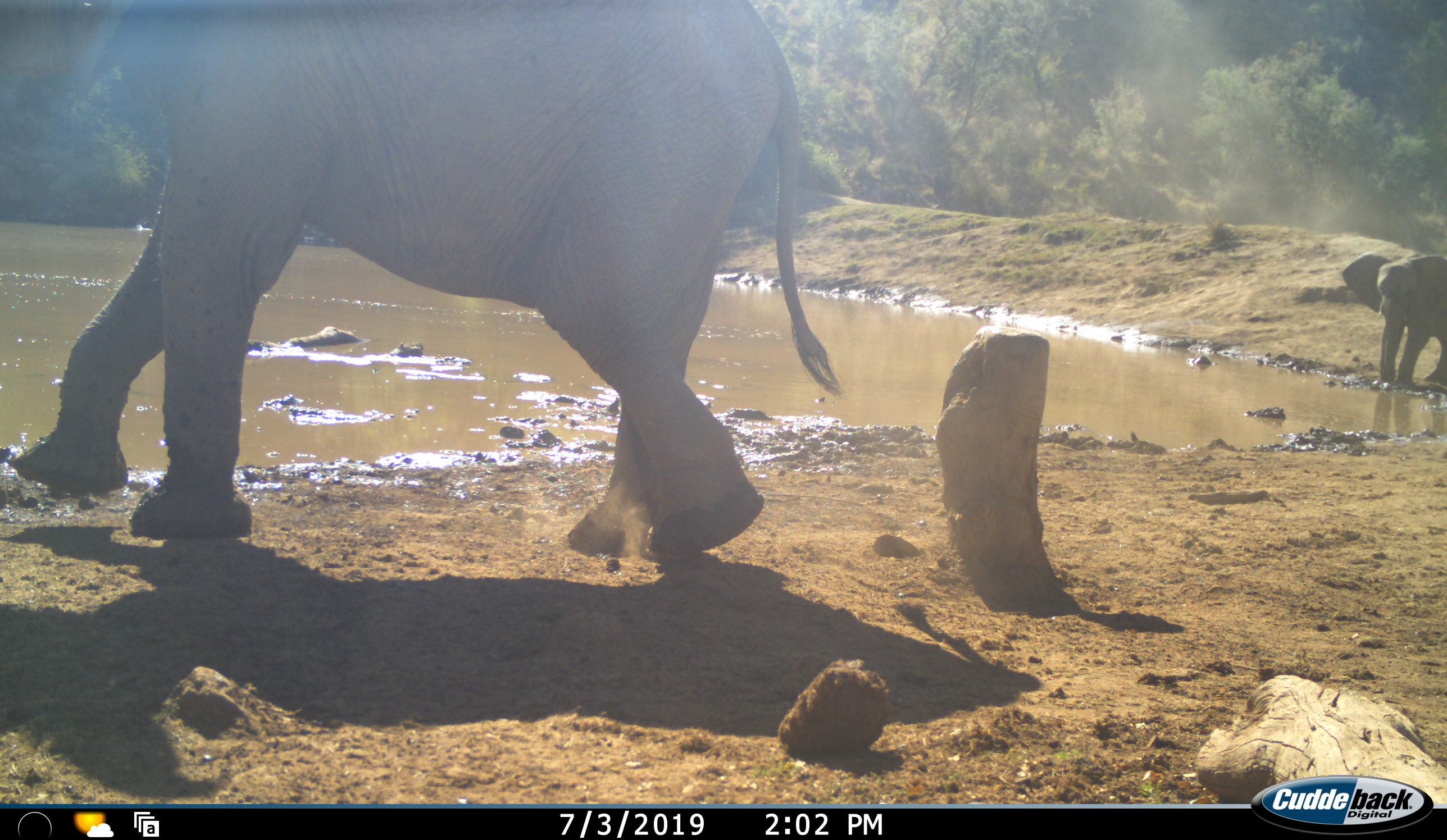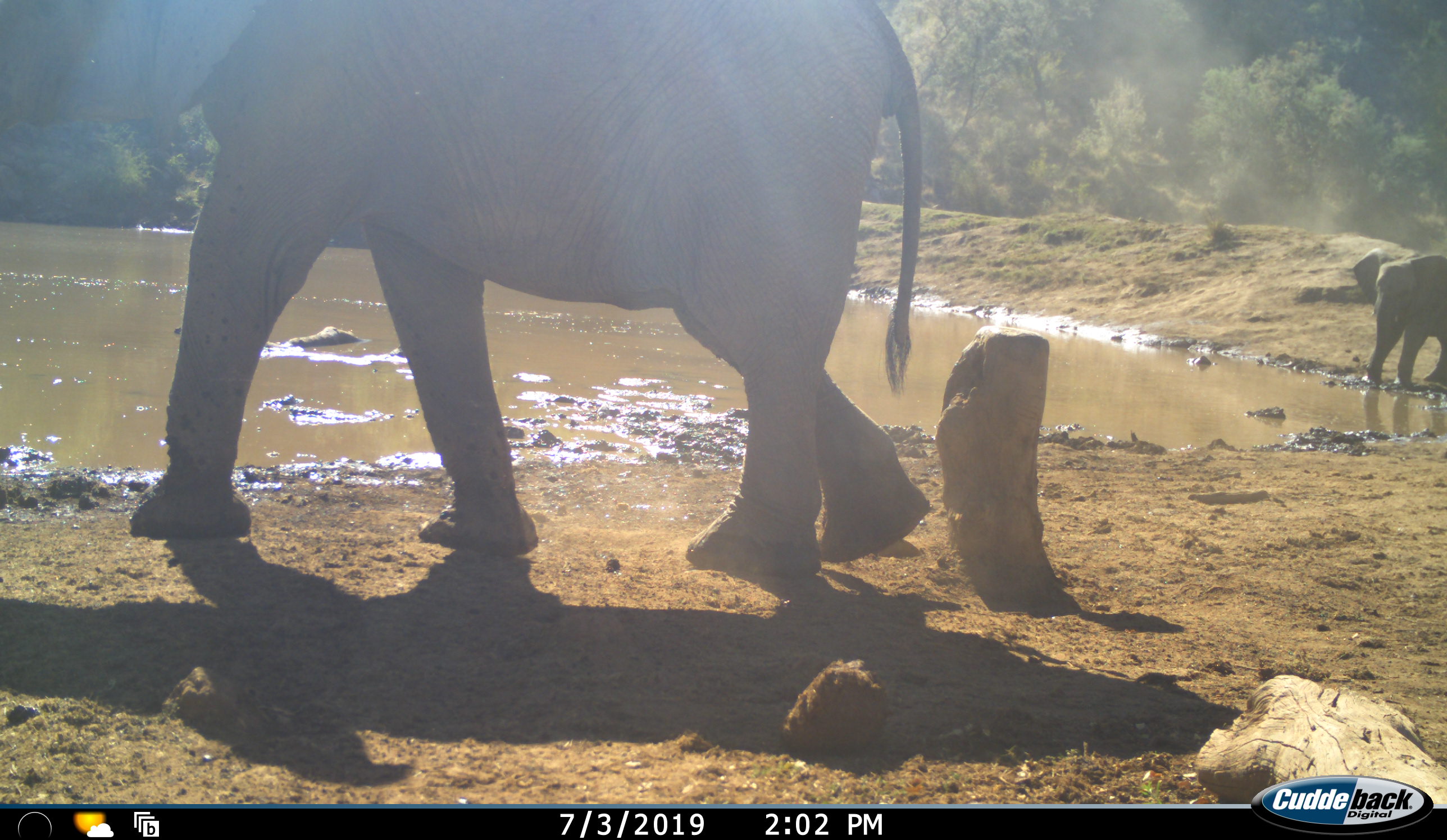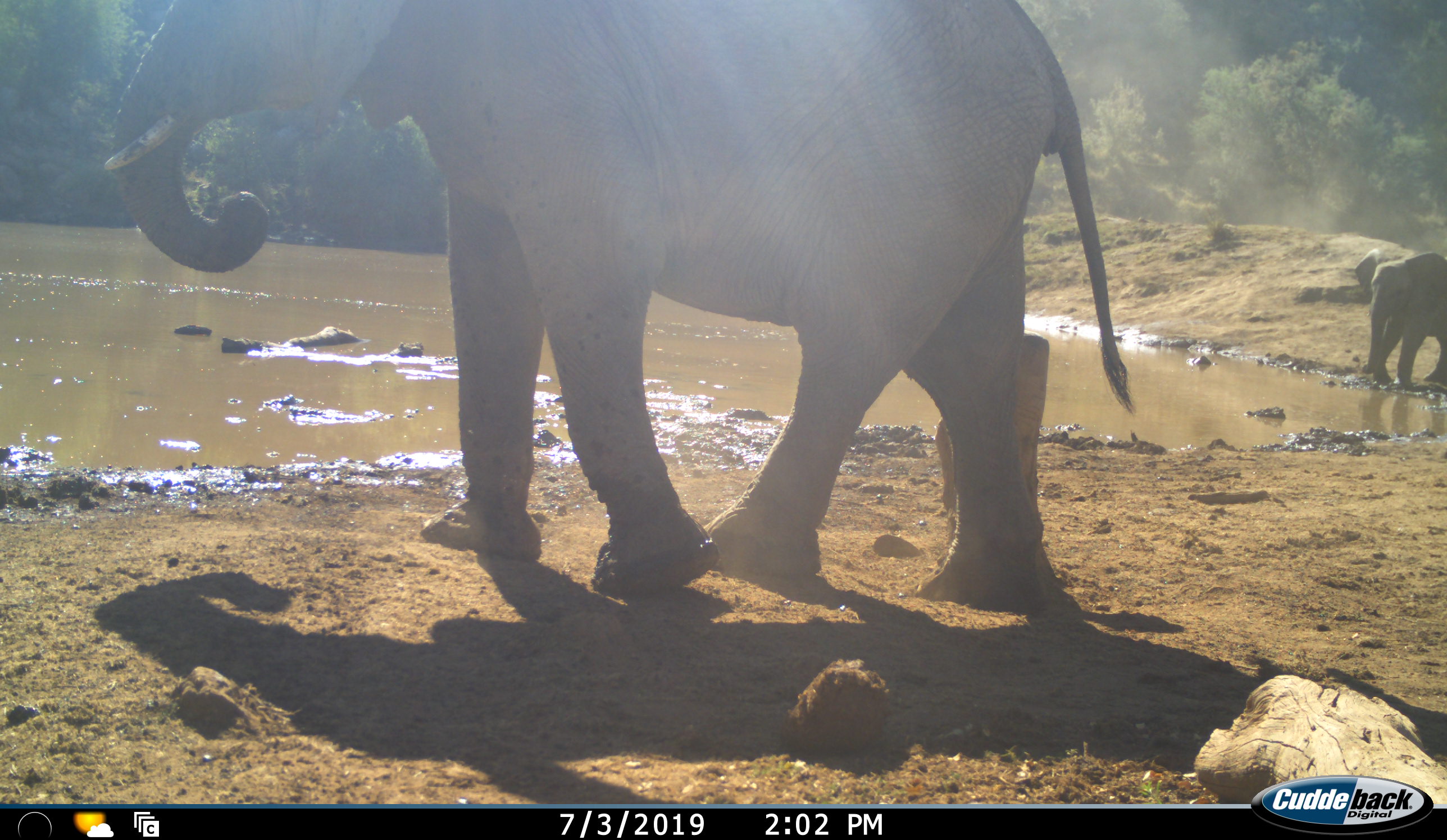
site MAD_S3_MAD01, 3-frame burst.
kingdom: Animalia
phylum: Chordata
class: Mammalia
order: Proboscidea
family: Elephantidae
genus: Loxodonta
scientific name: Loxodonta africana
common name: african bush elephant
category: elephant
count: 2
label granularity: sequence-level